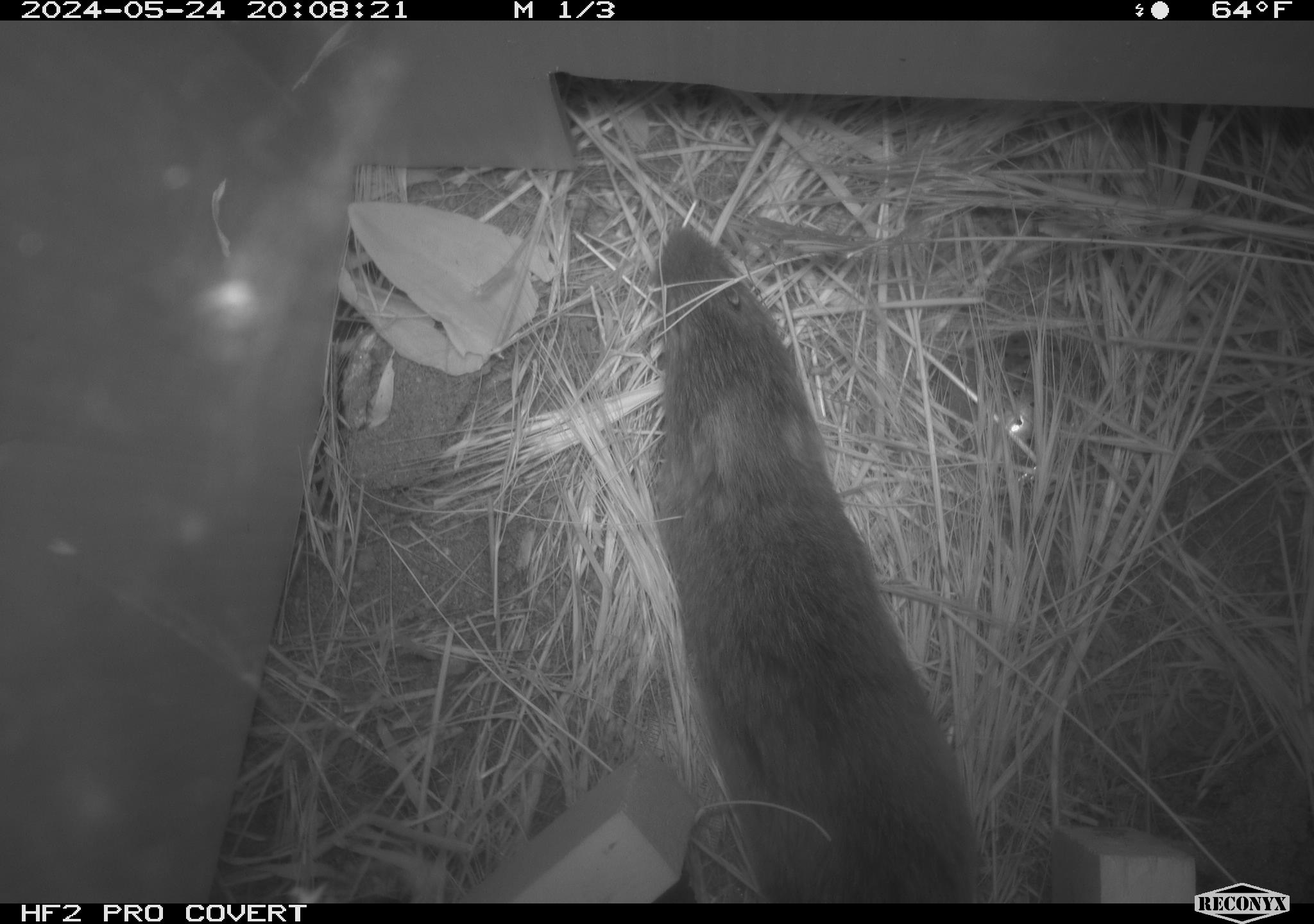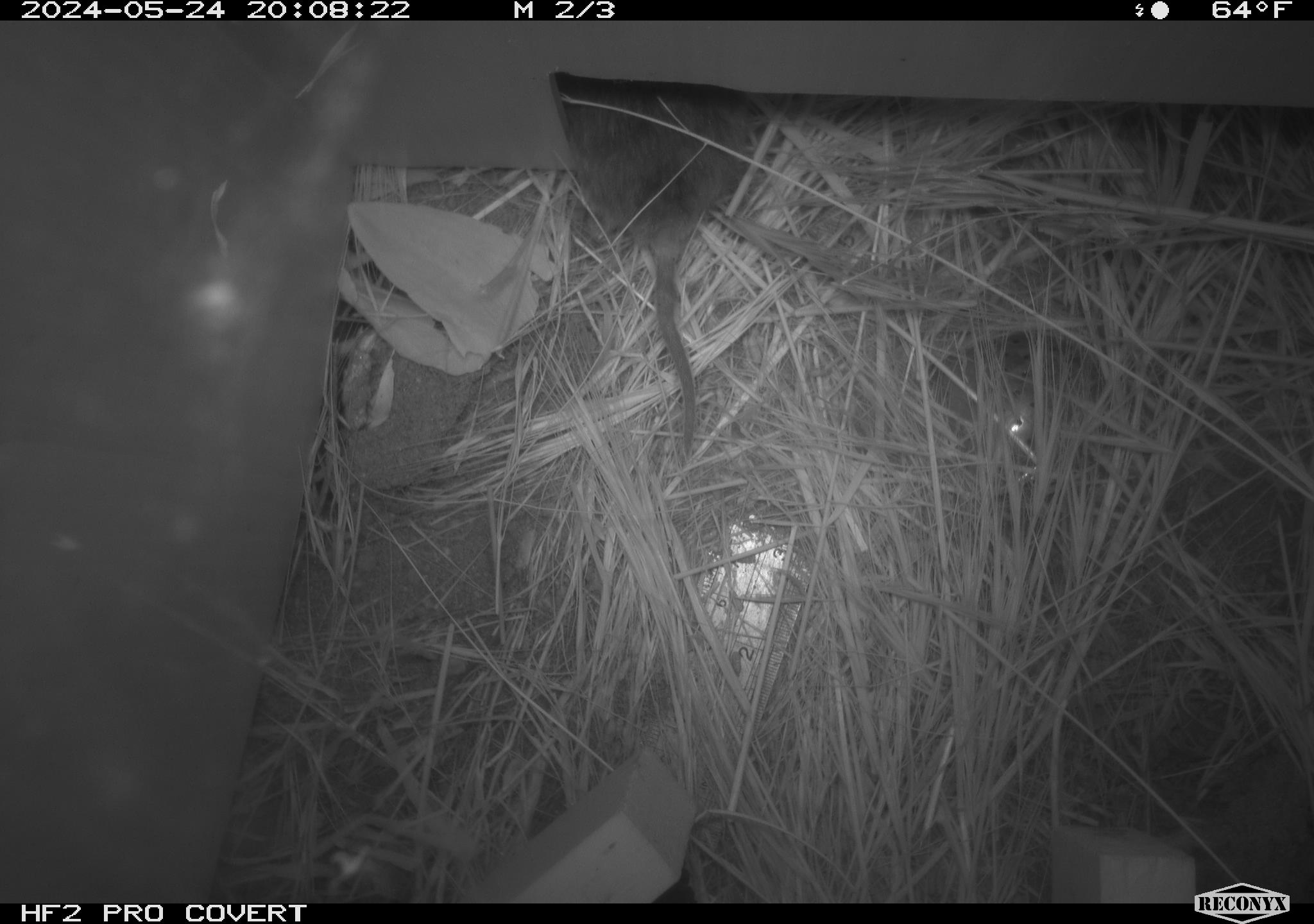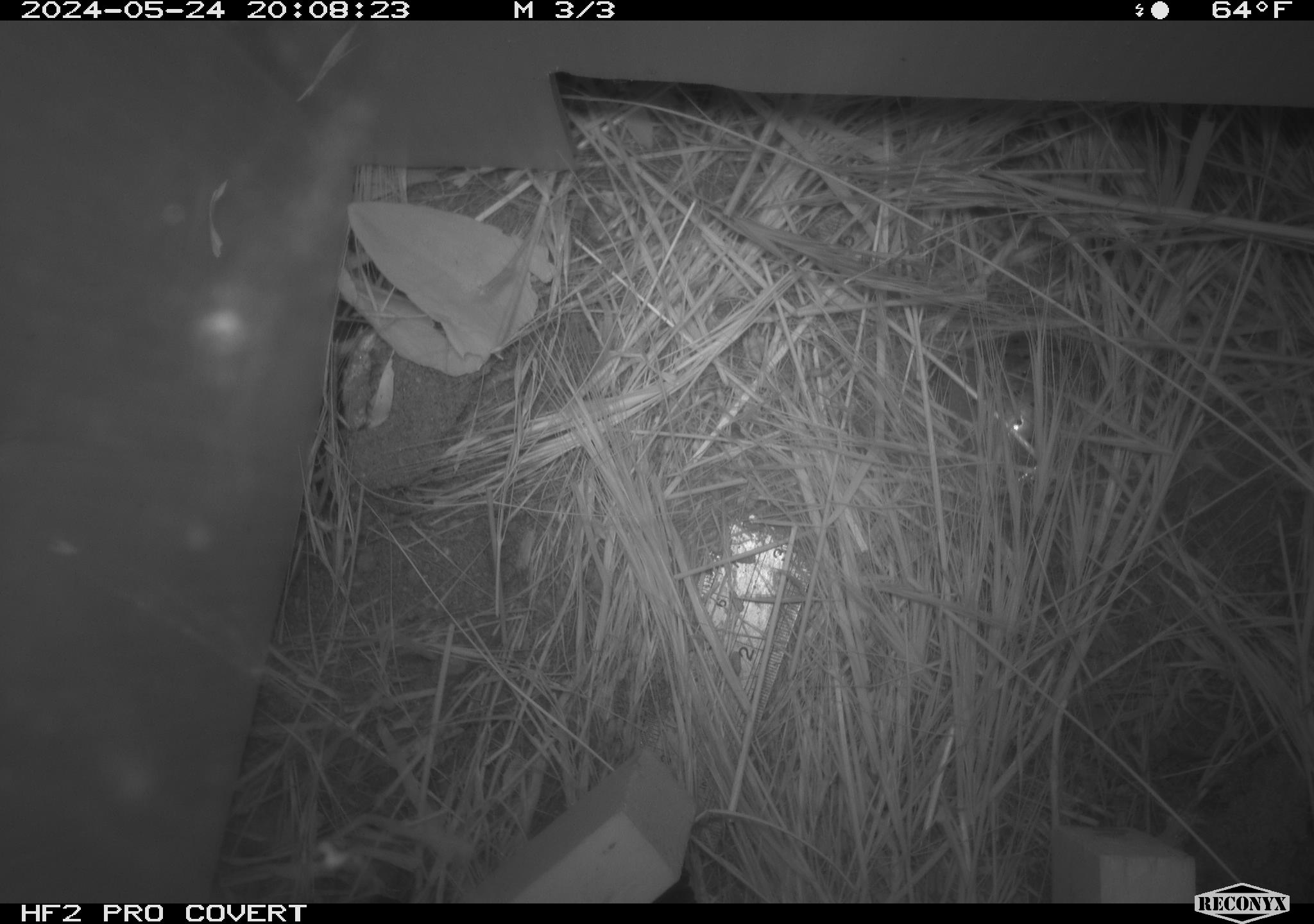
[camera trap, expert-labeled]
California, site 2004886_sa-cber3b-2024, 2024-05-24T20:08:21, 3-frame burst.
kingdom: Animalia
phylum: Chordata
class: Mammalia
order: Rodentia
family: Cricetidae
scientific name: Arvicolinae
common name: voles, lemmings, and muskrats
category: arvicolinae subfamily